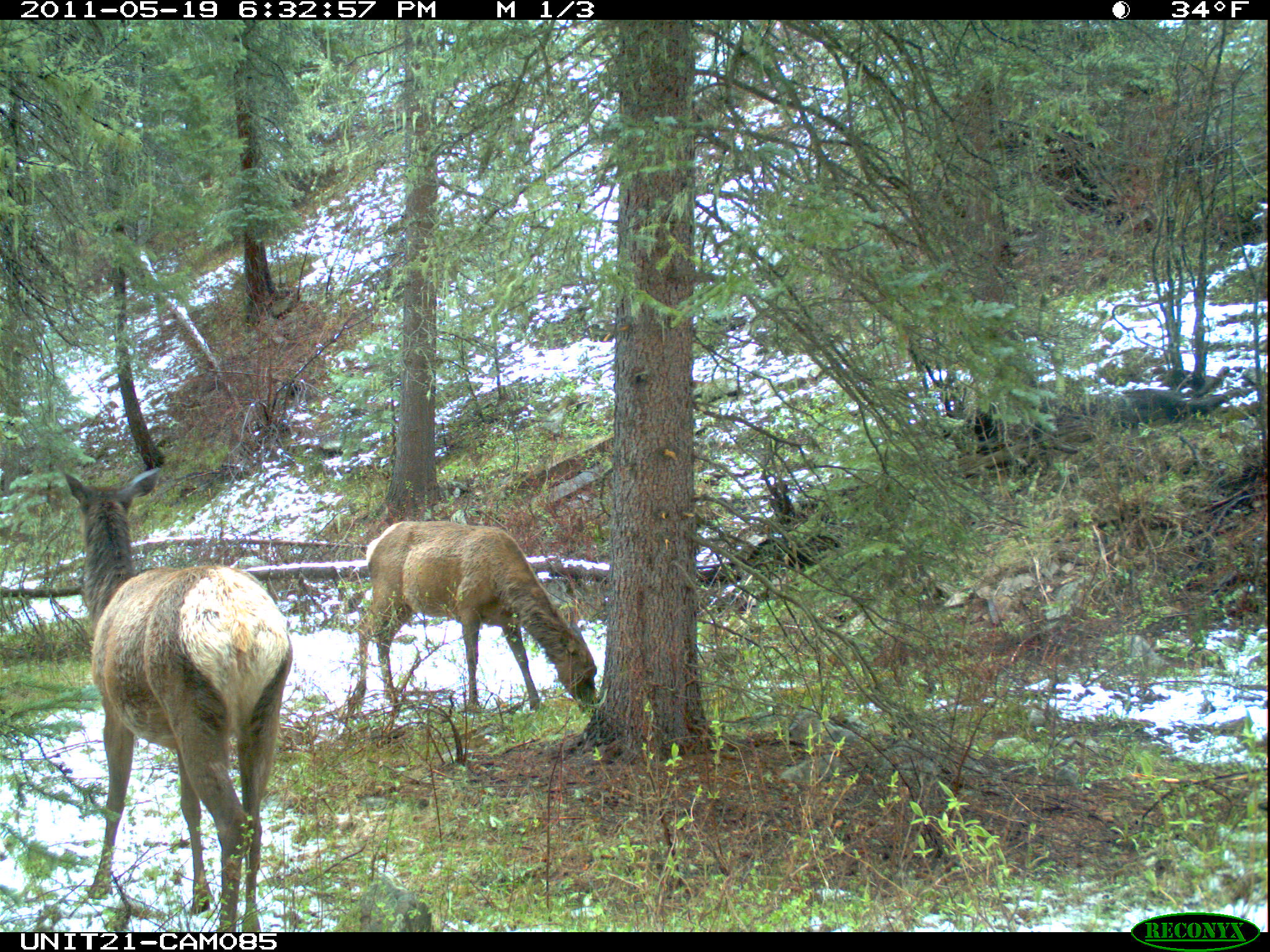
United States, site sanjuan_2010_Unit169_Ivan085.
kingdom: Animalia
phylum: Chordata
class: Mammalia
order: Artiodactyla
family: Cervidae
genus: Cervus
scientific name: Cervus elaphus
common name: red deer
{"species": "Cervus elaphus (red deer)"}